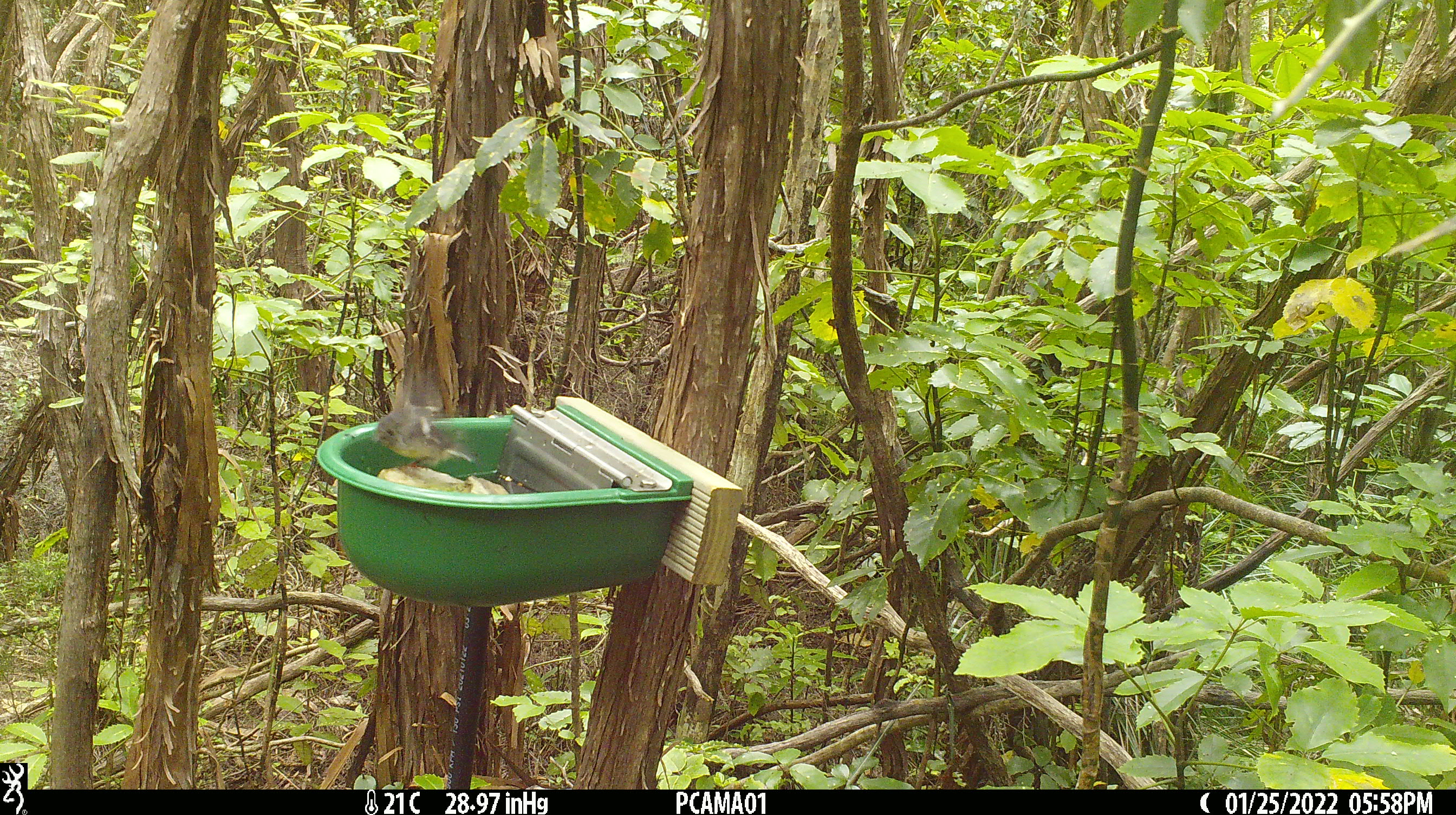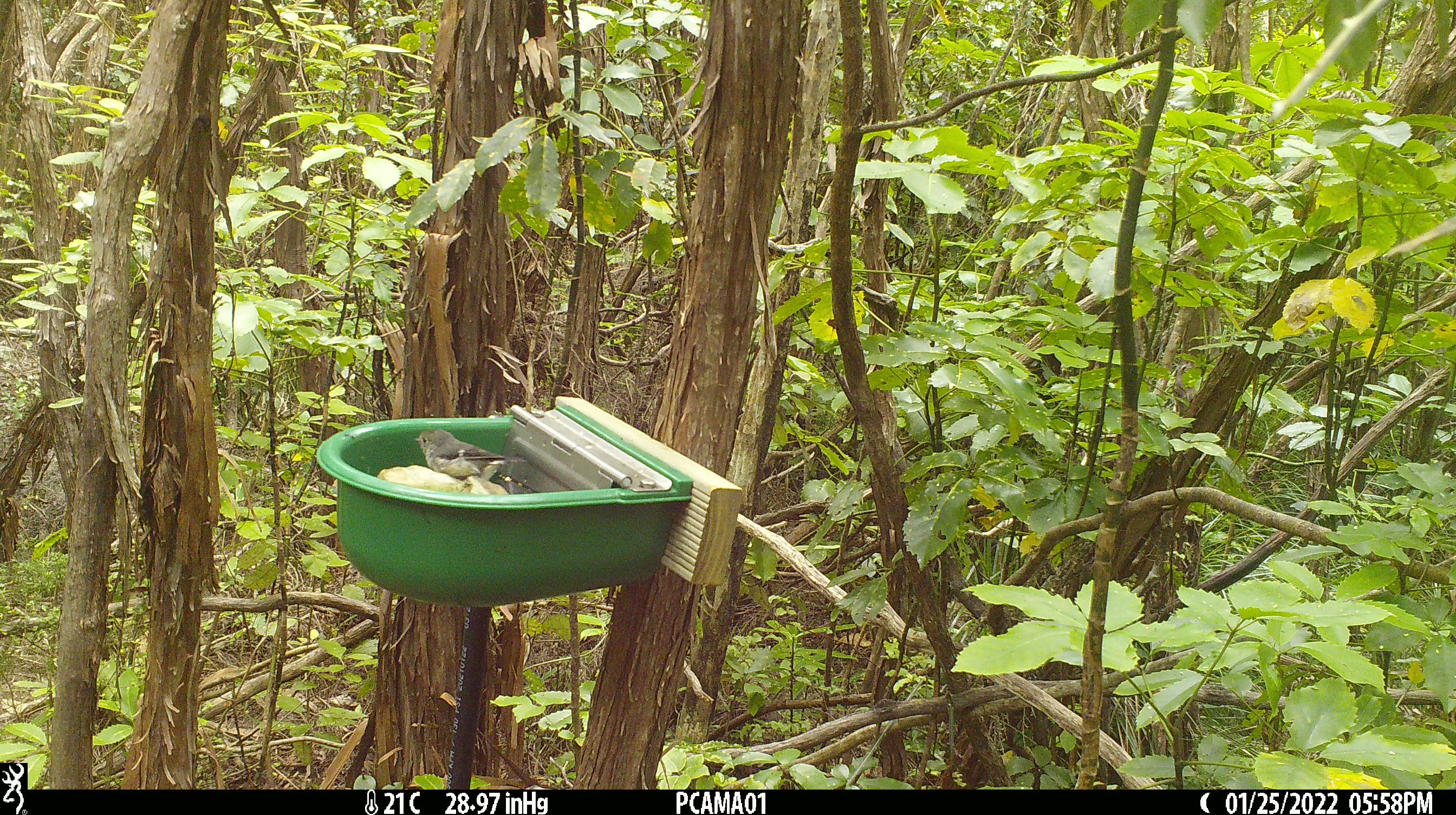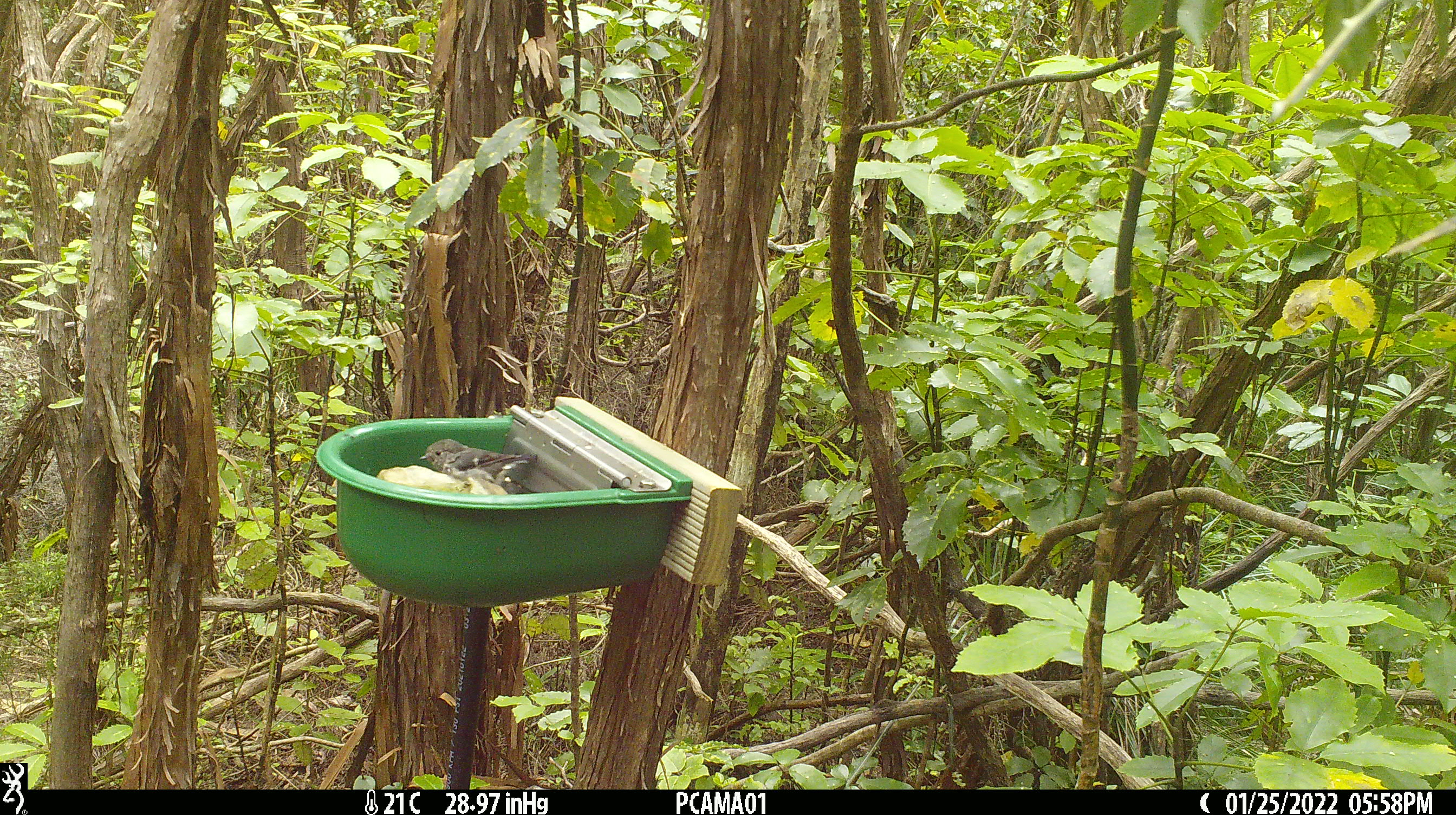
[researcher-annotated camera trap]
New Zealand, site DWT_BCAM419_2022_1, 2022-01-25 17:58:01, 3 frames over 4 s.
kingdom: Animalia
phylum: Chordata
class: Aves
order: Passeriformes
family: Petroicidae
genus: Petroica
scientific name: Petroica macrocephala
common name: tomtit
Tomtit (Petroica macrocephala).